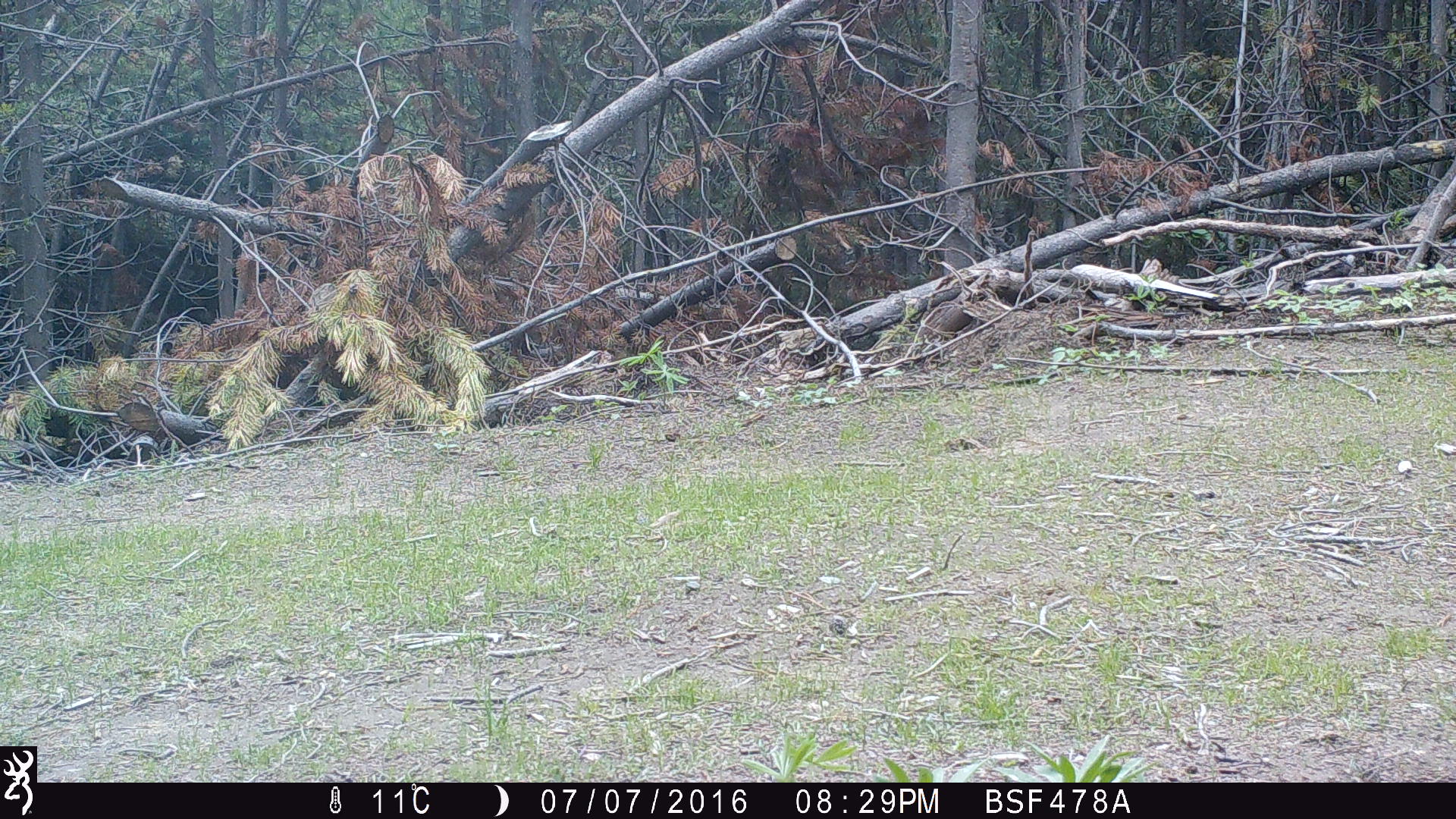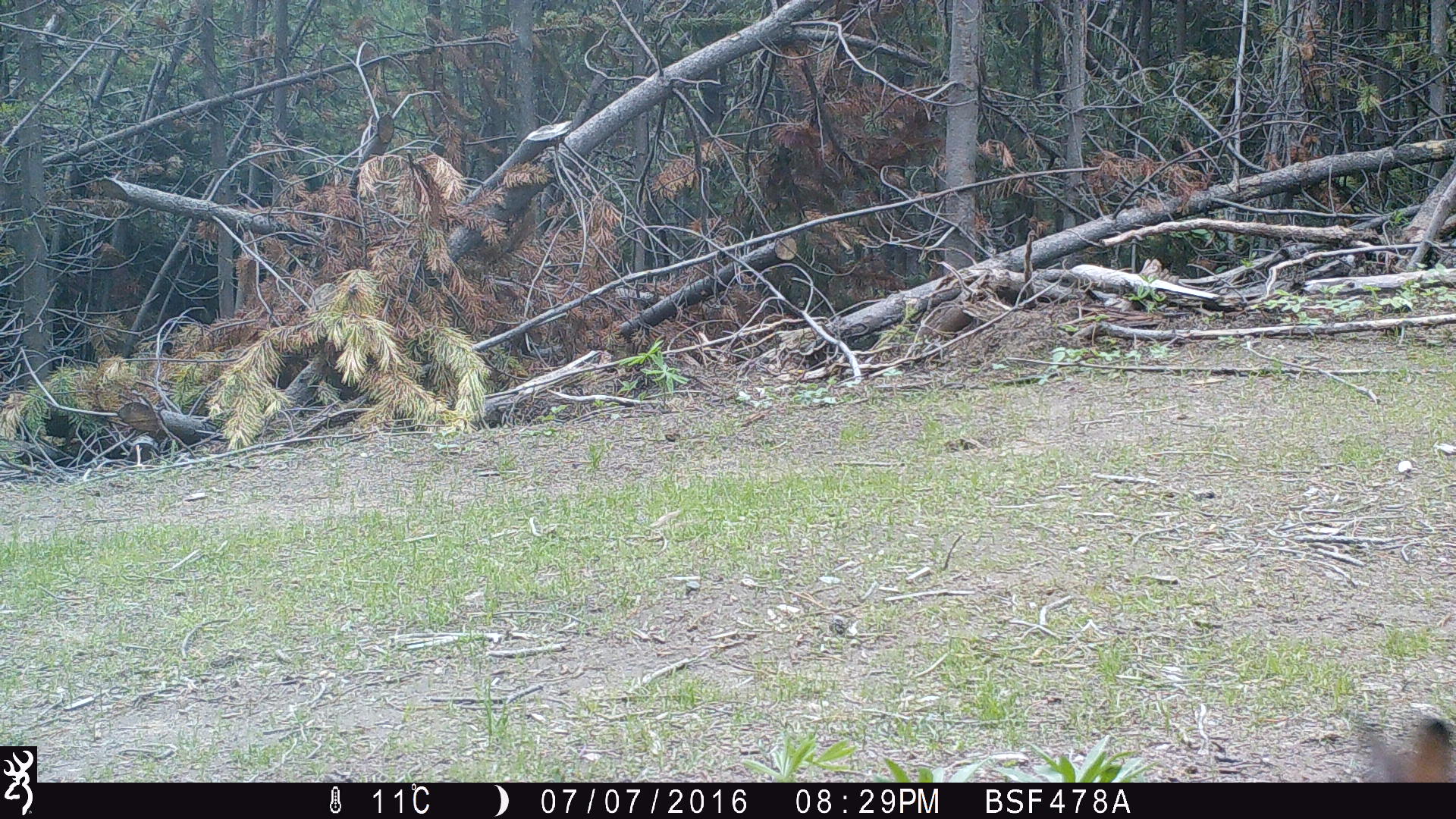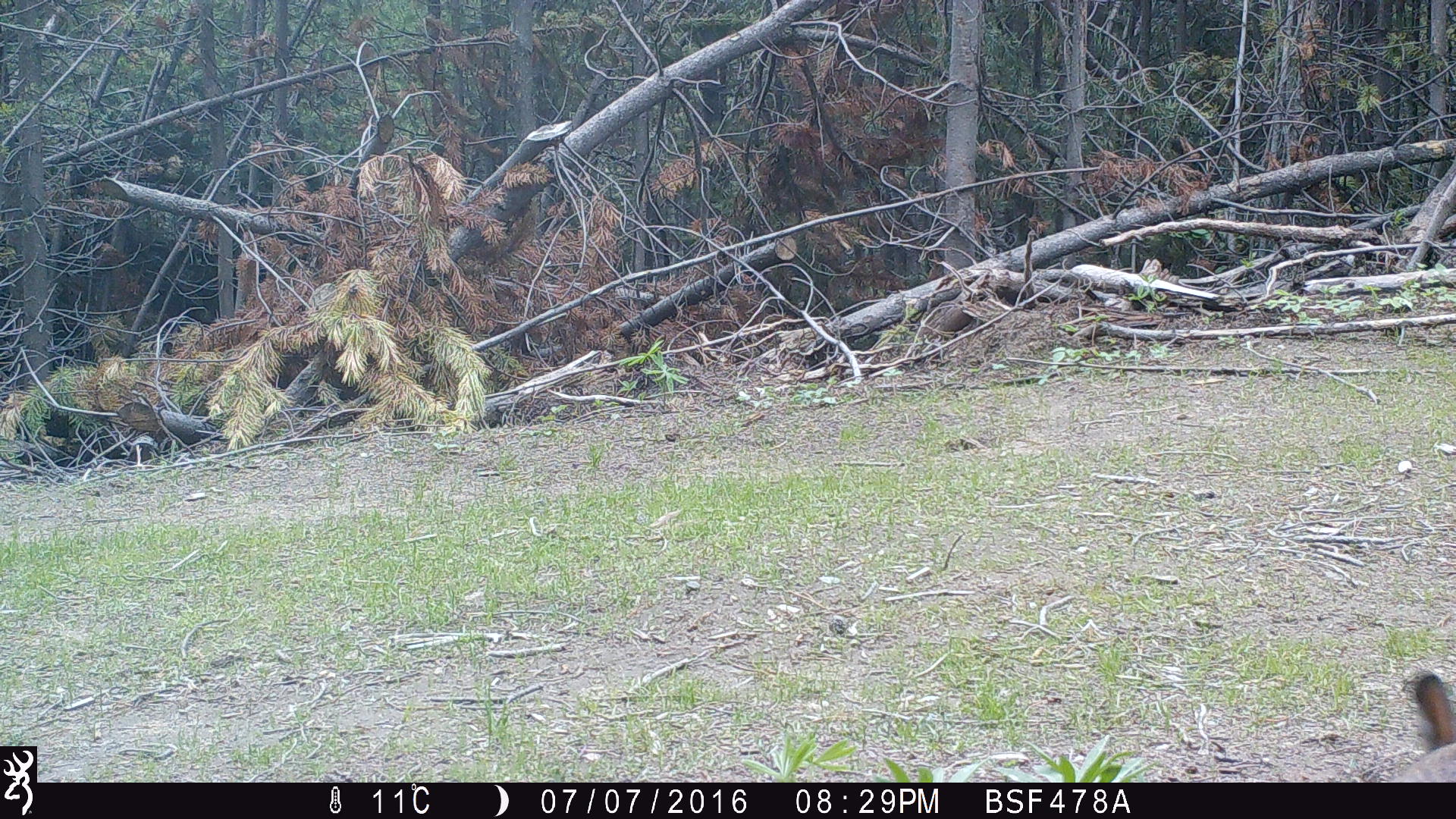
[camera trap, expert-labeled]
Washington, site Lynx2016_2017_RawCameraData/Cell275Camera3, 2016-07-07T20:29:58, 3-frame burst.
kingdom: Animalia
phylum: Chordata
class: Mammalia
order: Lagomorpha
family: Leporidae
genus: Lepus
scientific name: Lepus americanus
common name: snowshoe hare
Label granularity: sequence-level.